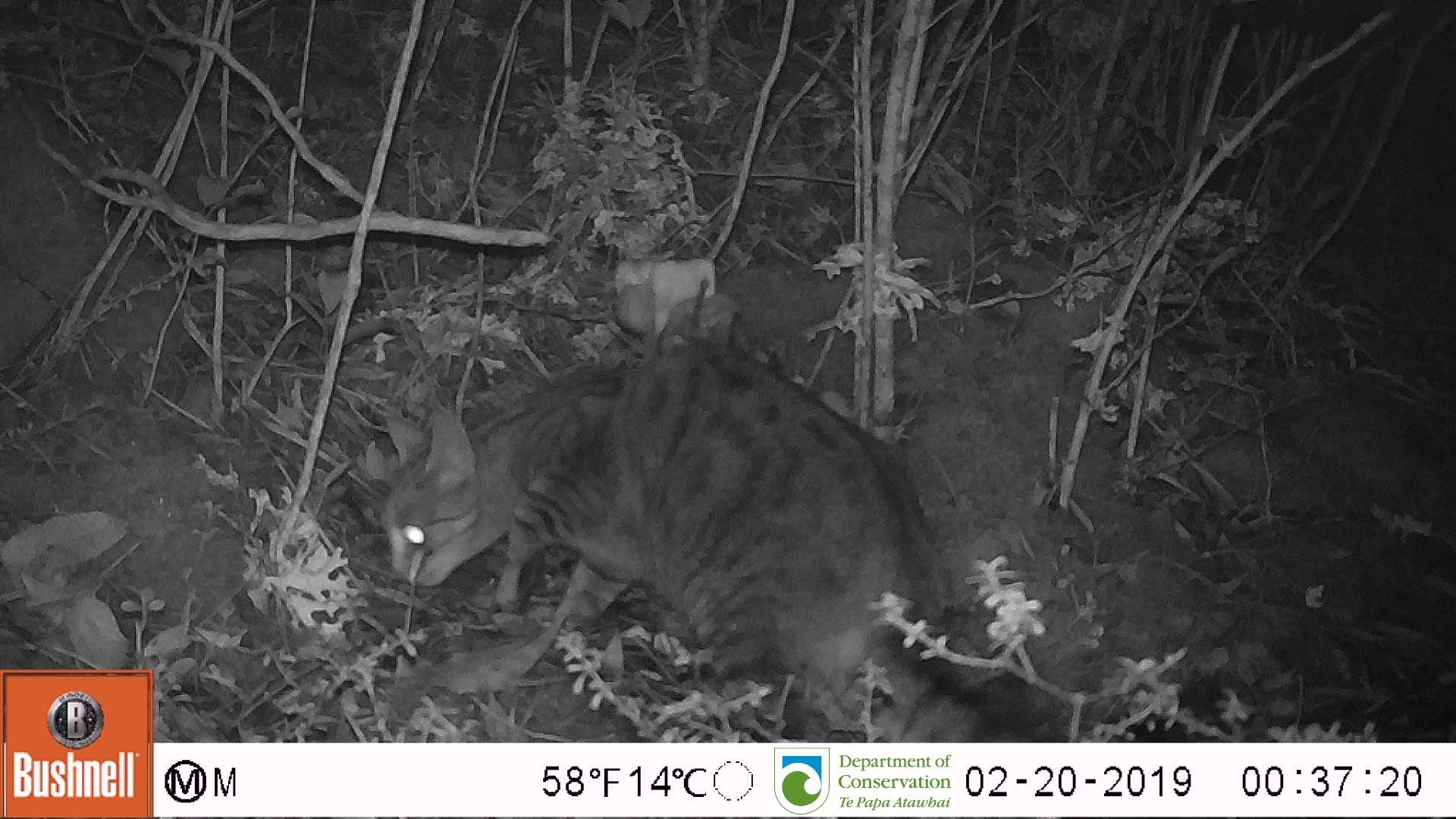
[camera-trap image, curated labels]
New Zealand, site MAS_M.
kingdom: Animalia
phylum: Chordata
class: Mammalia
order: Carnivora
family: Felidae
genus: Felis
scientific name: Felis catus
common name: domestic cat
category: cat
Cat (domestic cat) (Felis catus).